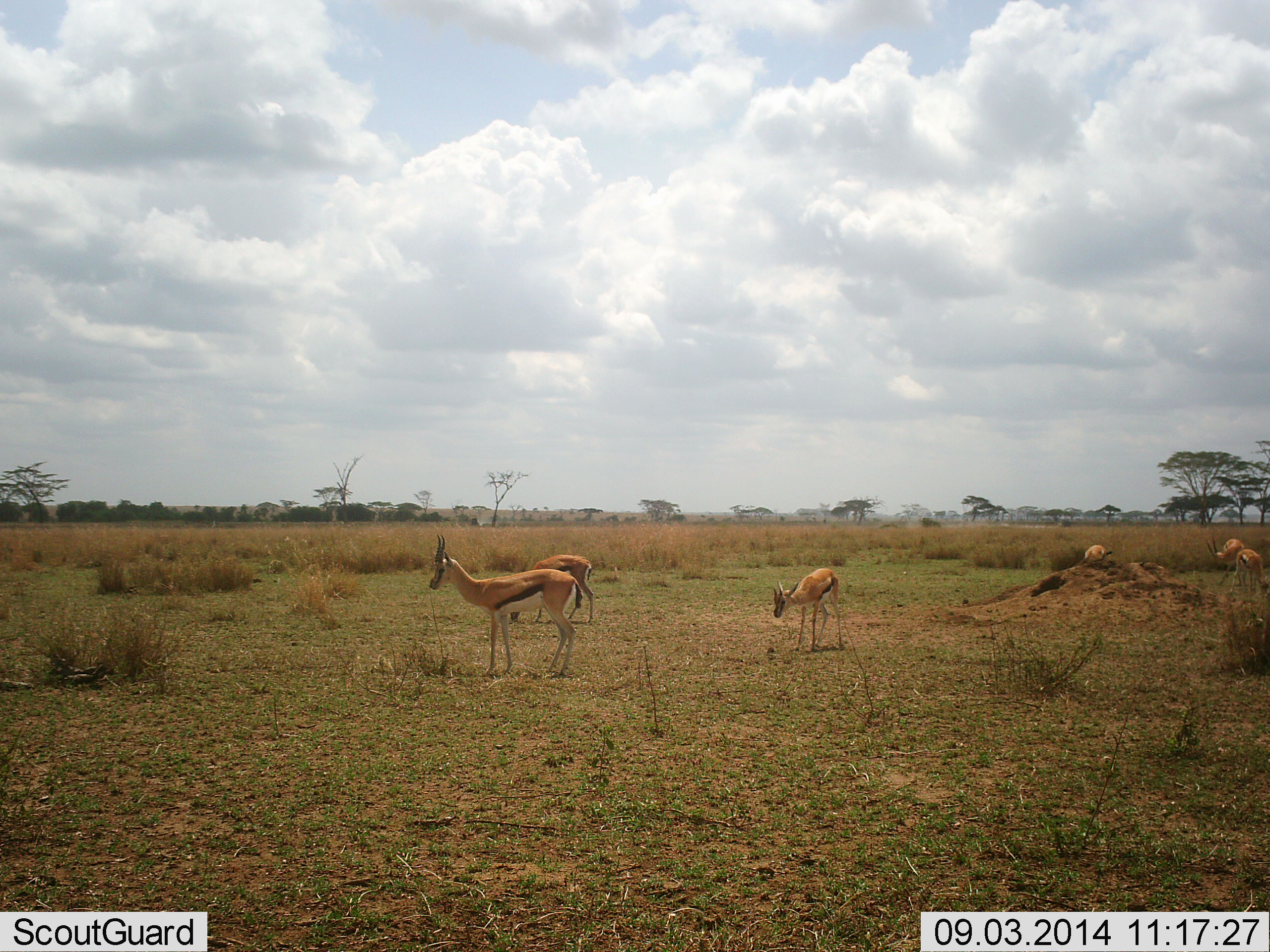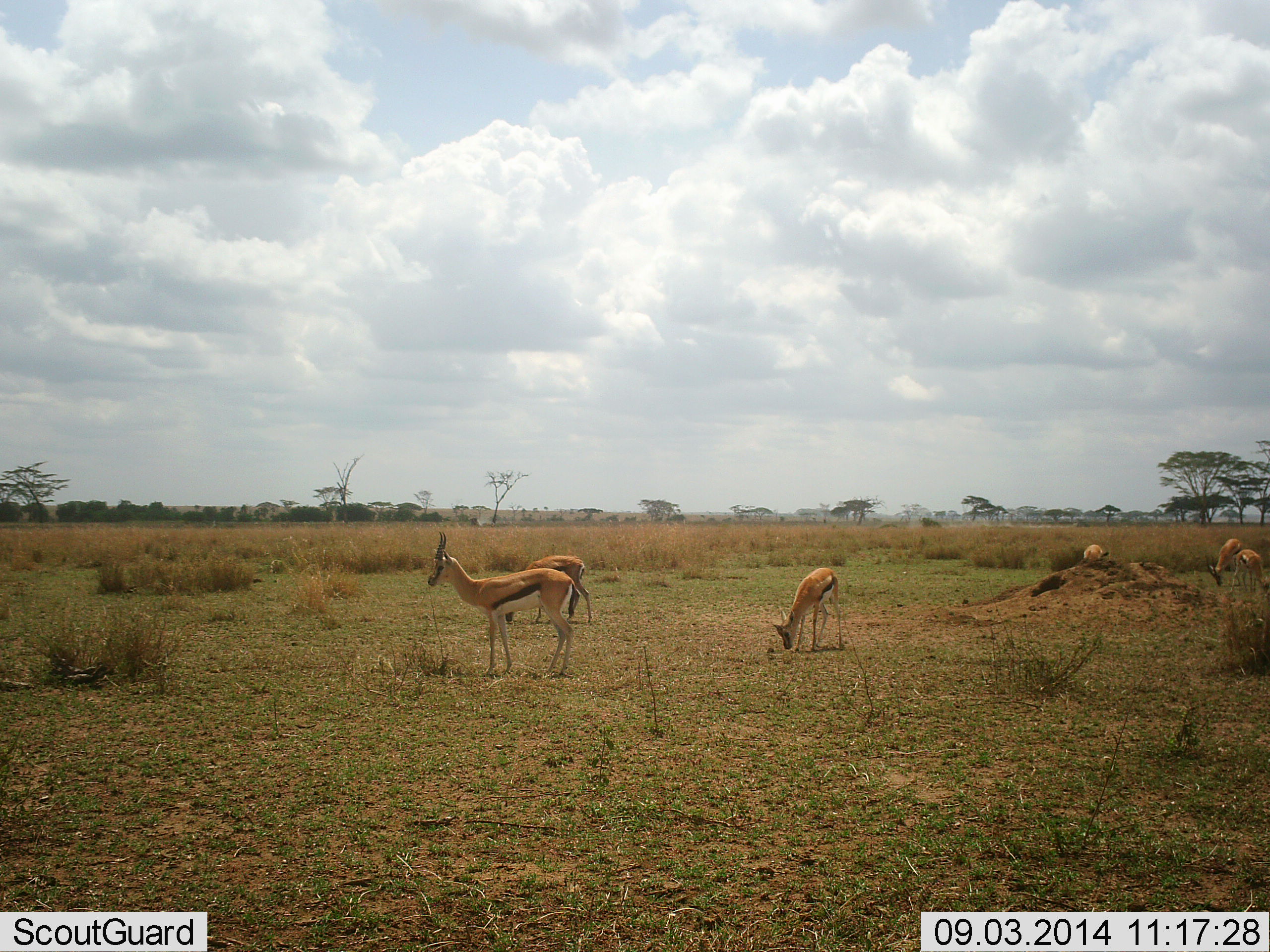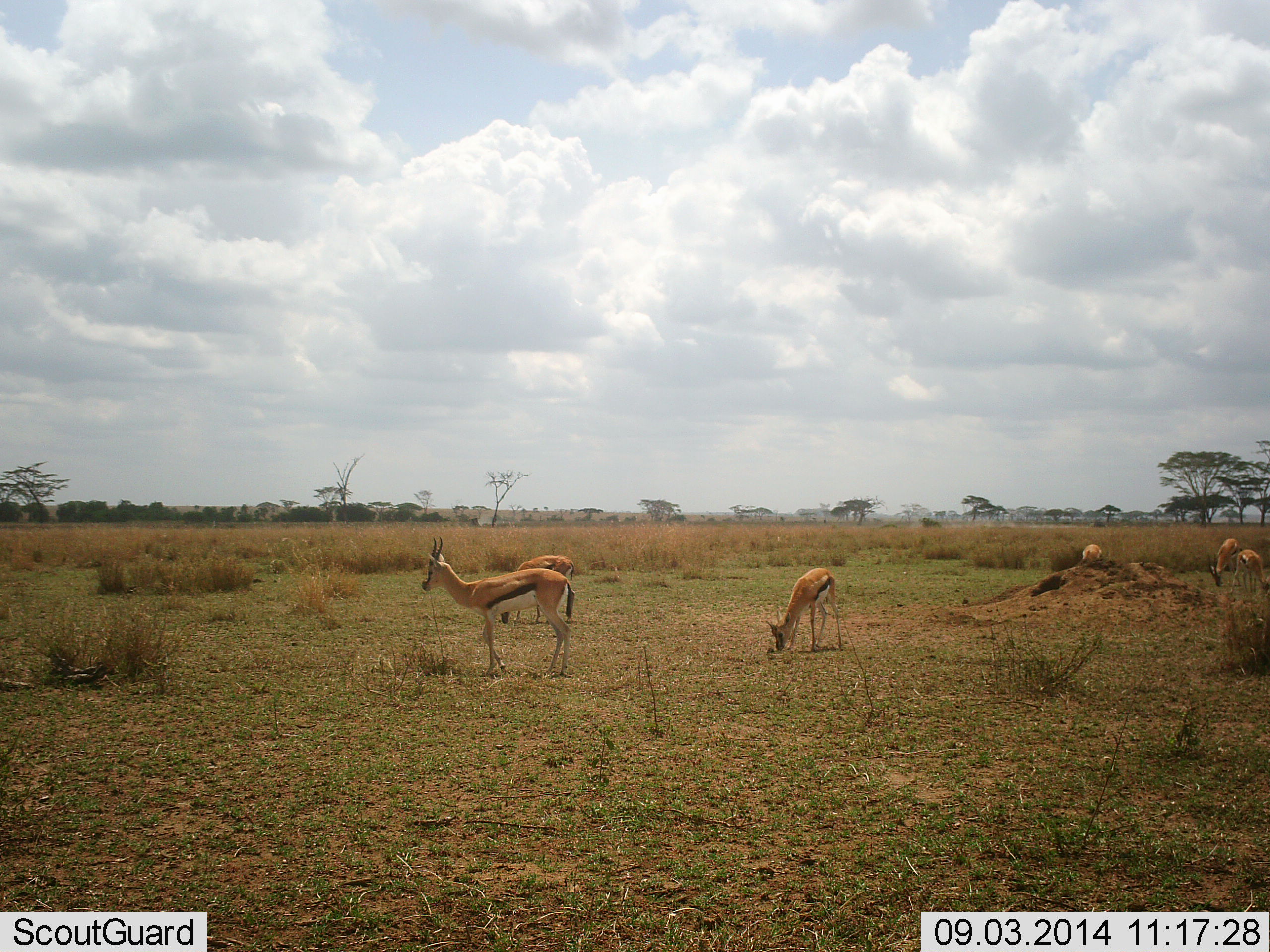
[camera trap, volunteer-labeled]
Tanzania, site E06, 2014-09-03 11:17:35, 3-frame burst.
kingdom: Animalia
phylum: Chordata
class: Mammalia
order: Artiodactyla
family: Bovidae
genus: Eudorcas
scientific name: Eudorcas thomsonii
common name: thomson's gazelle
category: gazellethomsons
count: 6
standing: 93%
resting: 7%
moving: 7%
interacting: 7%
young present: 14%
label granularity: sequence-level